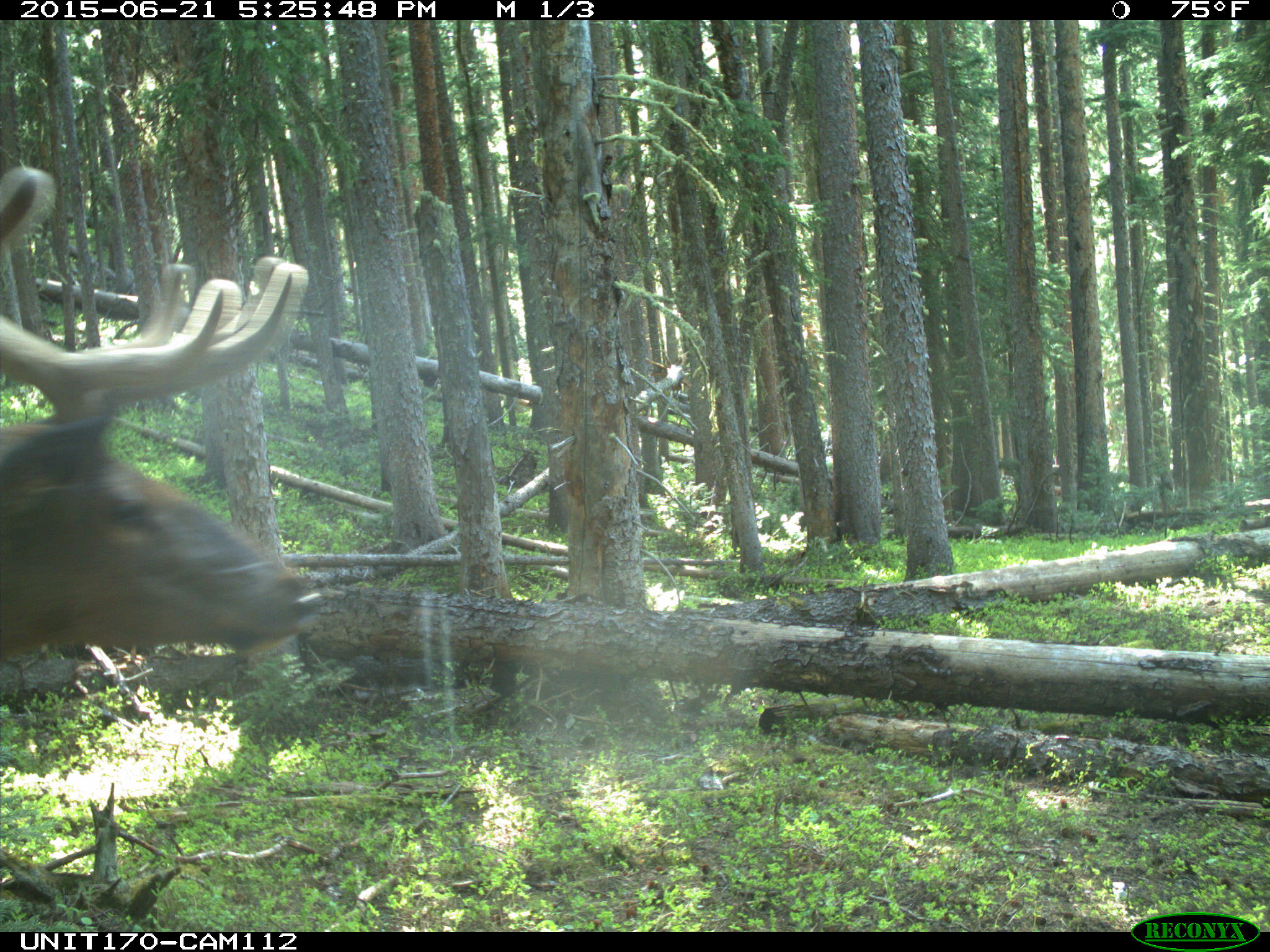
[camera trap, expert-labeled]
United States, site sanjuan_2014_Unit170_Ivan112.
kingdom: Animalia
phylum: Chordata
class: Mammalia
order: Artiodactyla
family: Cervidae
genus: Cervus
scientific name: Cervus elaphus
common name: red deer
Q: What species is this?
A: Cervus elaphus (red deer).